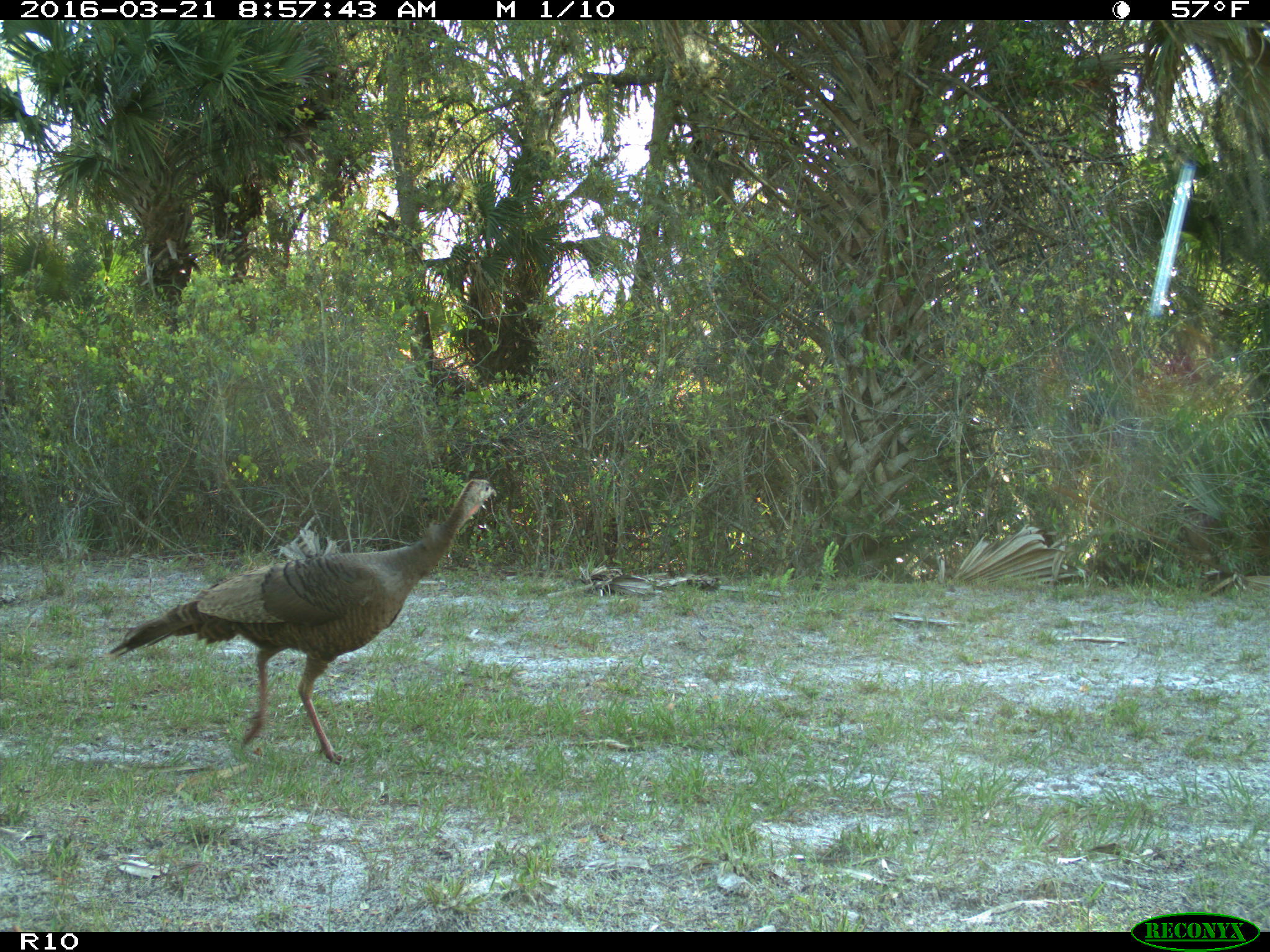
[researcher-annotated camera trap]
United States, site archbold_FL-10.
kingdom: Animalia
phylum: Chordata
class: Aves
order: Galliformes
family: Phasianidae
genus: Meleagris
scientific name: Meleagris gallopavo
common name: wild turkey